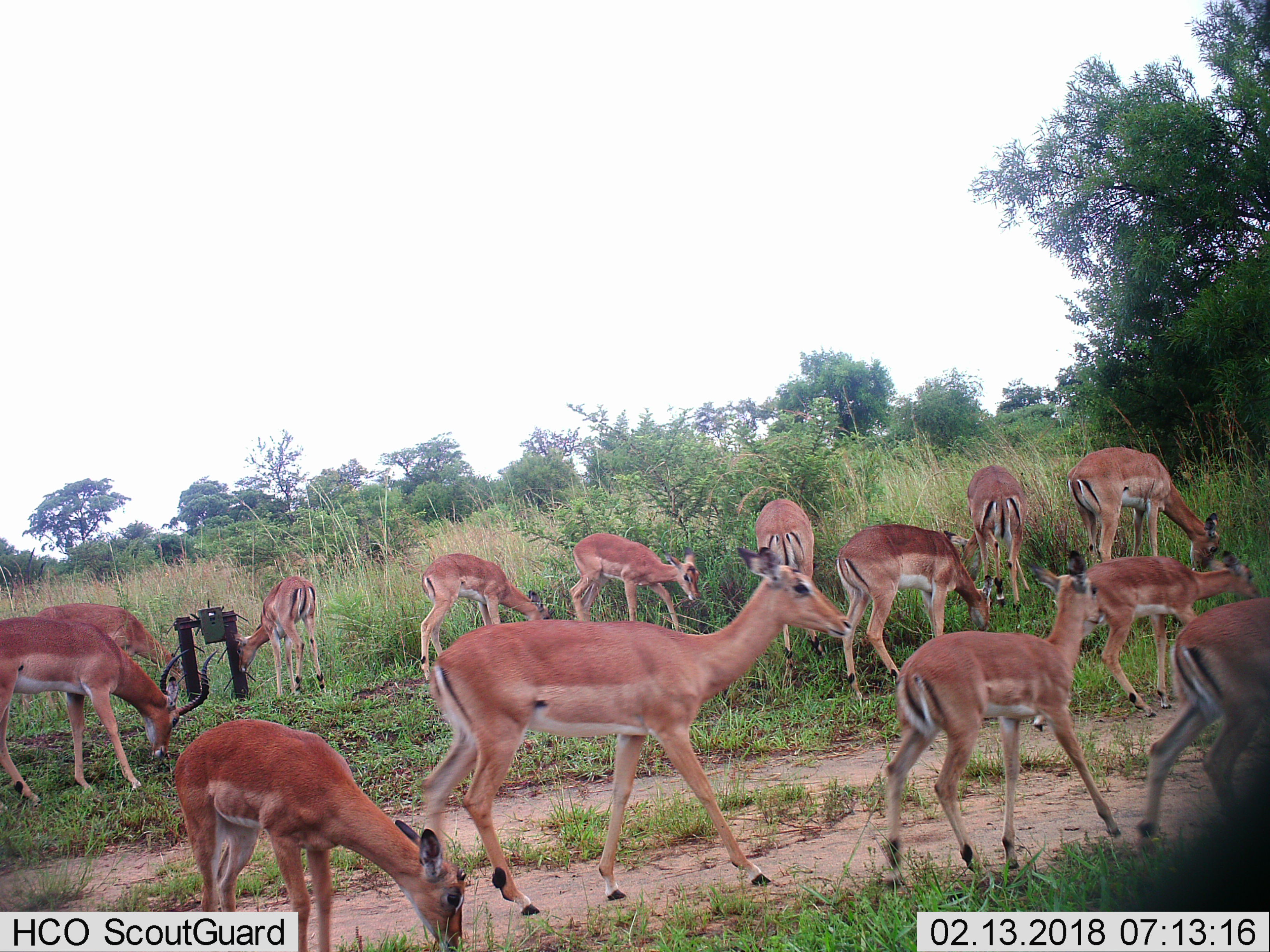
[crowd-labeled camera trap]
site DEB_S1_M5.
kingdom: Animalia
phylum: Chordata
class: Mammalia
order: Artiodactyla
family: Bovidae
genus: Aepyceros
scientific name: Aepyceros melampus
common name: impala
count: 11-50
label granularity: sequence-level